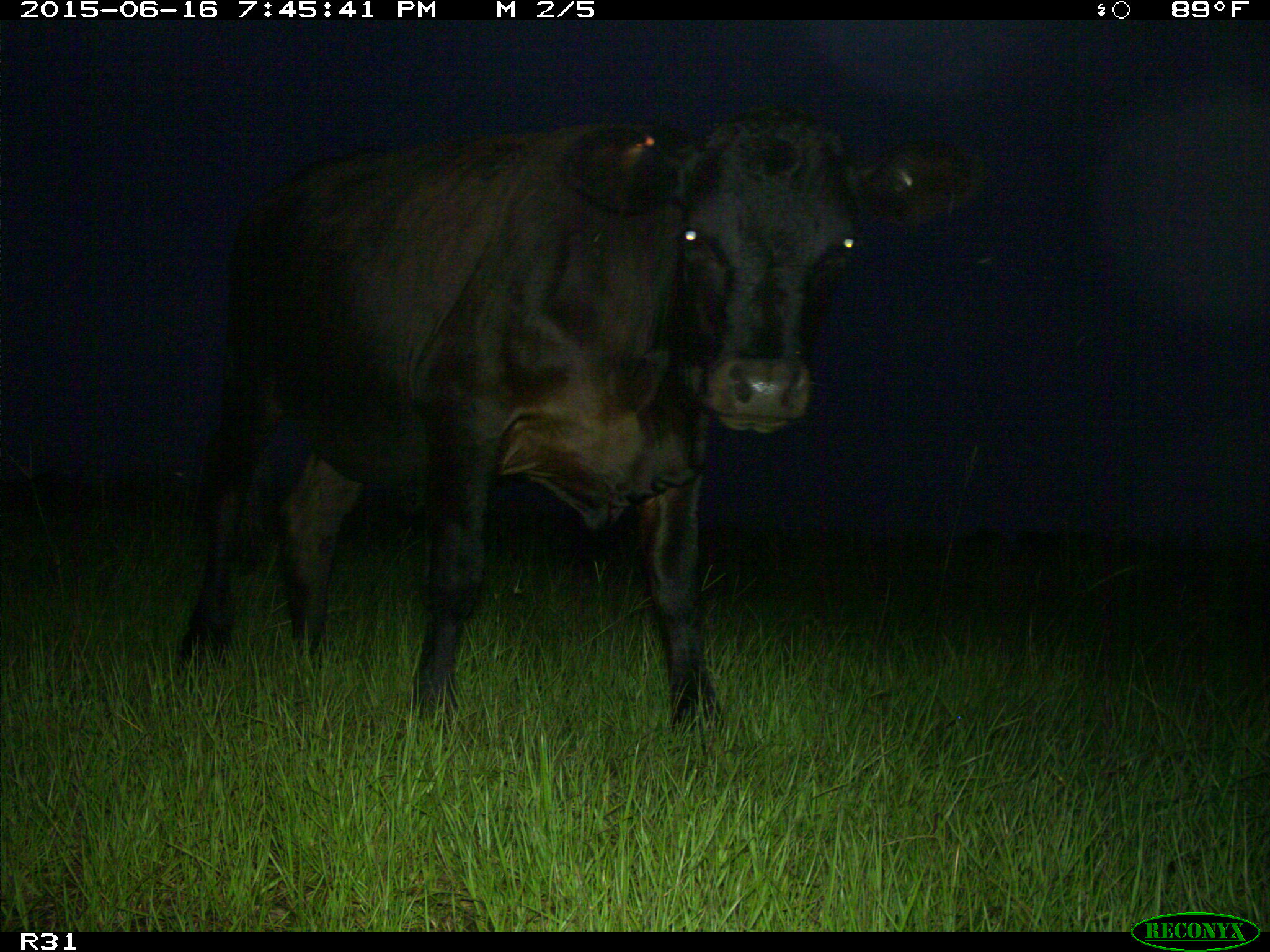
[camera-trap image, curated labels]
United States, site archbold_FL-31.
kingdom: Animalia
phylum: Chordata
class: Mammalia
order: Artiodactyla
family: Bovidae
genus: Bos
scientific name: Bos taurus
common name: domestic cow